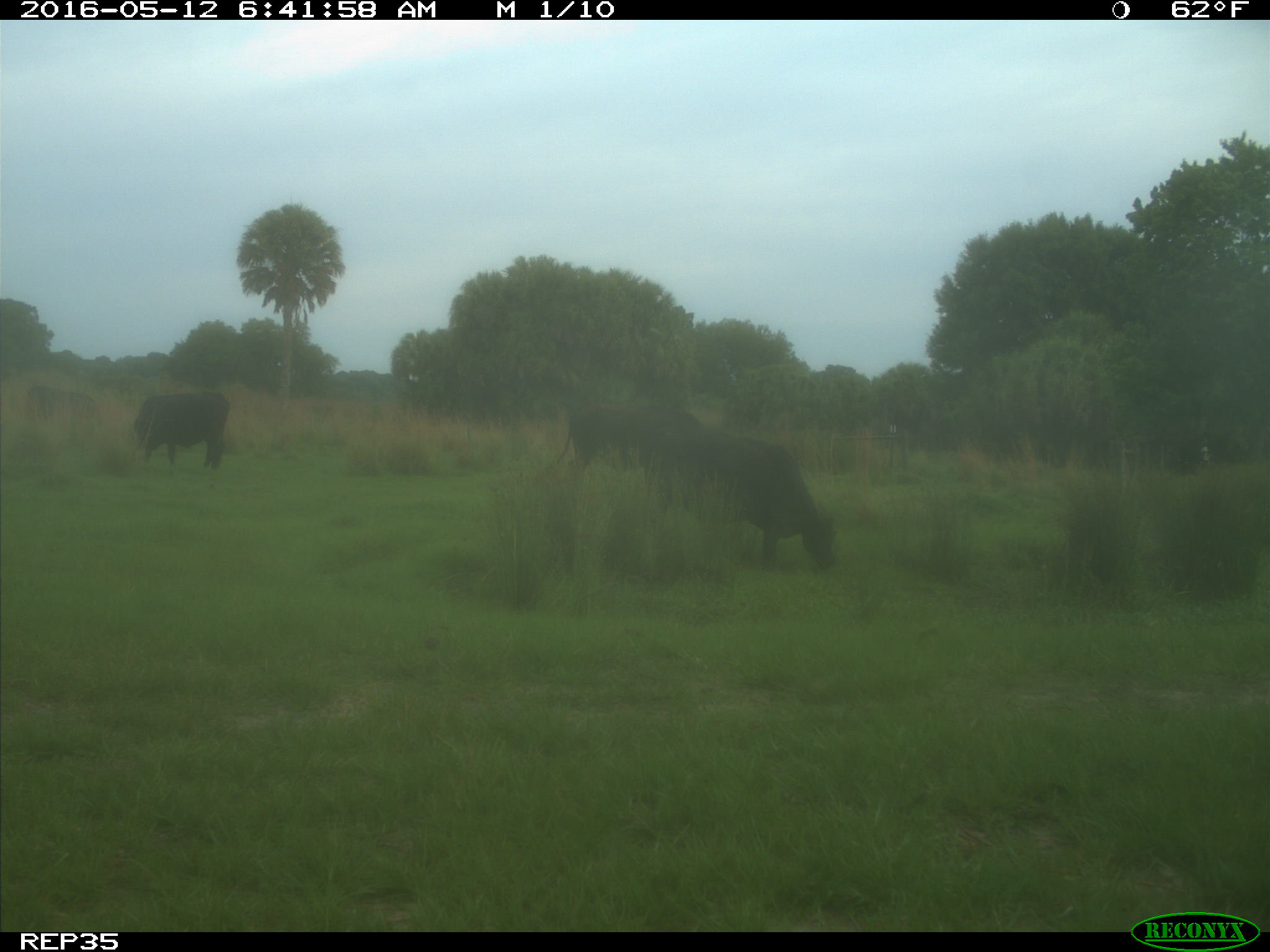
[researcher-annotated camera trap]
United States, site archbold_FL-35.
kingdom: Animalia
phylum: Chordata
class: Mammalia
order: Artiodactyla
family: Bovidae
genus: Bos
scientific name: Bos taurus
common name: domestic cow